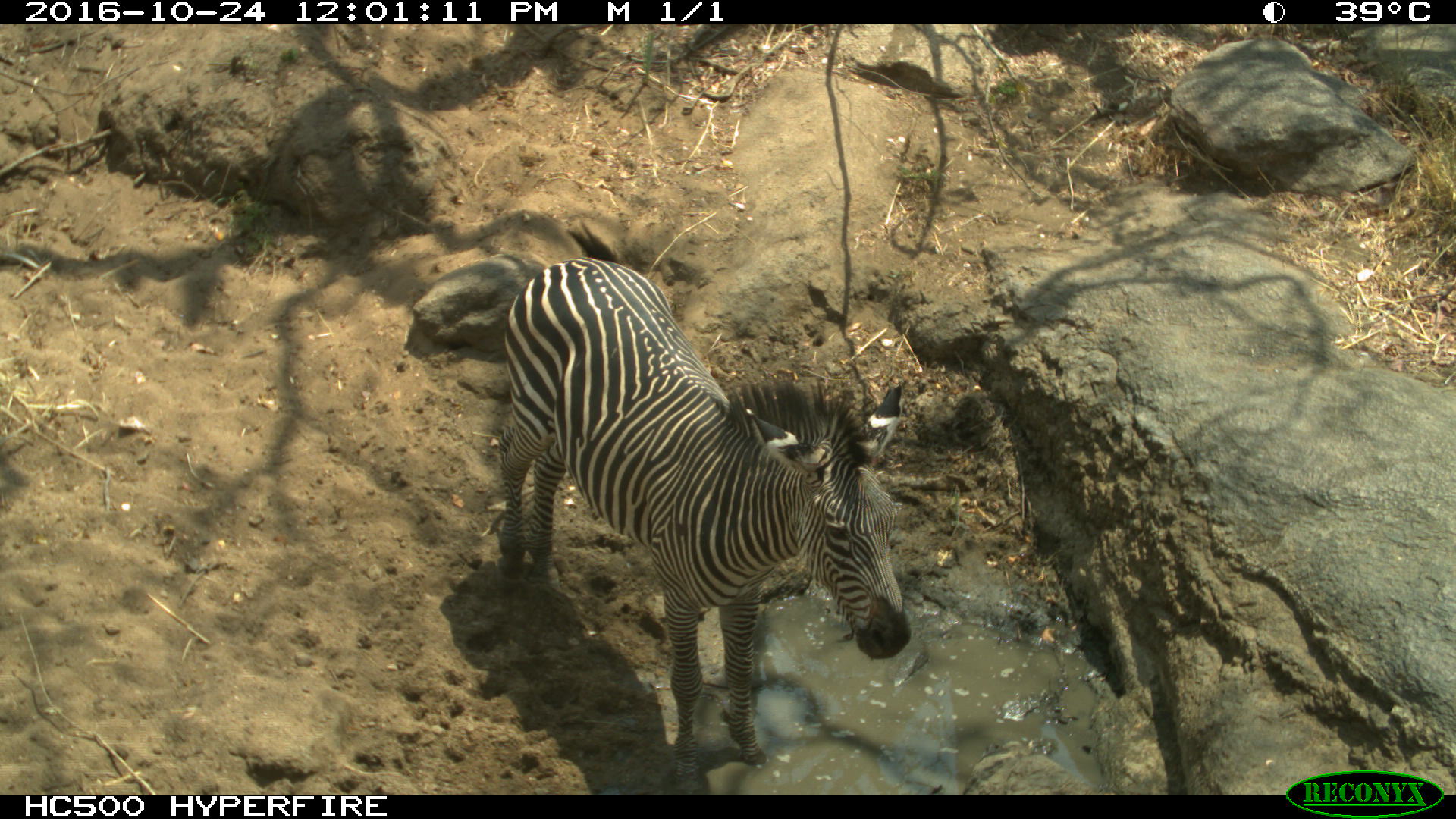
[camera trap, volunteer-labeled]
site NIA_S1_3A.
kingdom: Animalia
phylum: Chordata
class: Mammalia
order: Perissodactyla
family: Equidae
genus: Equus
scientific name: Equus quagga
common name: plains zebra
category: zebraplains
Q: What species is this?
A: Zebraplains (plains zebra) (Equus quagga).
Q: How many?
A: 1.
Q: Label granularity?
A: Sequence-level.